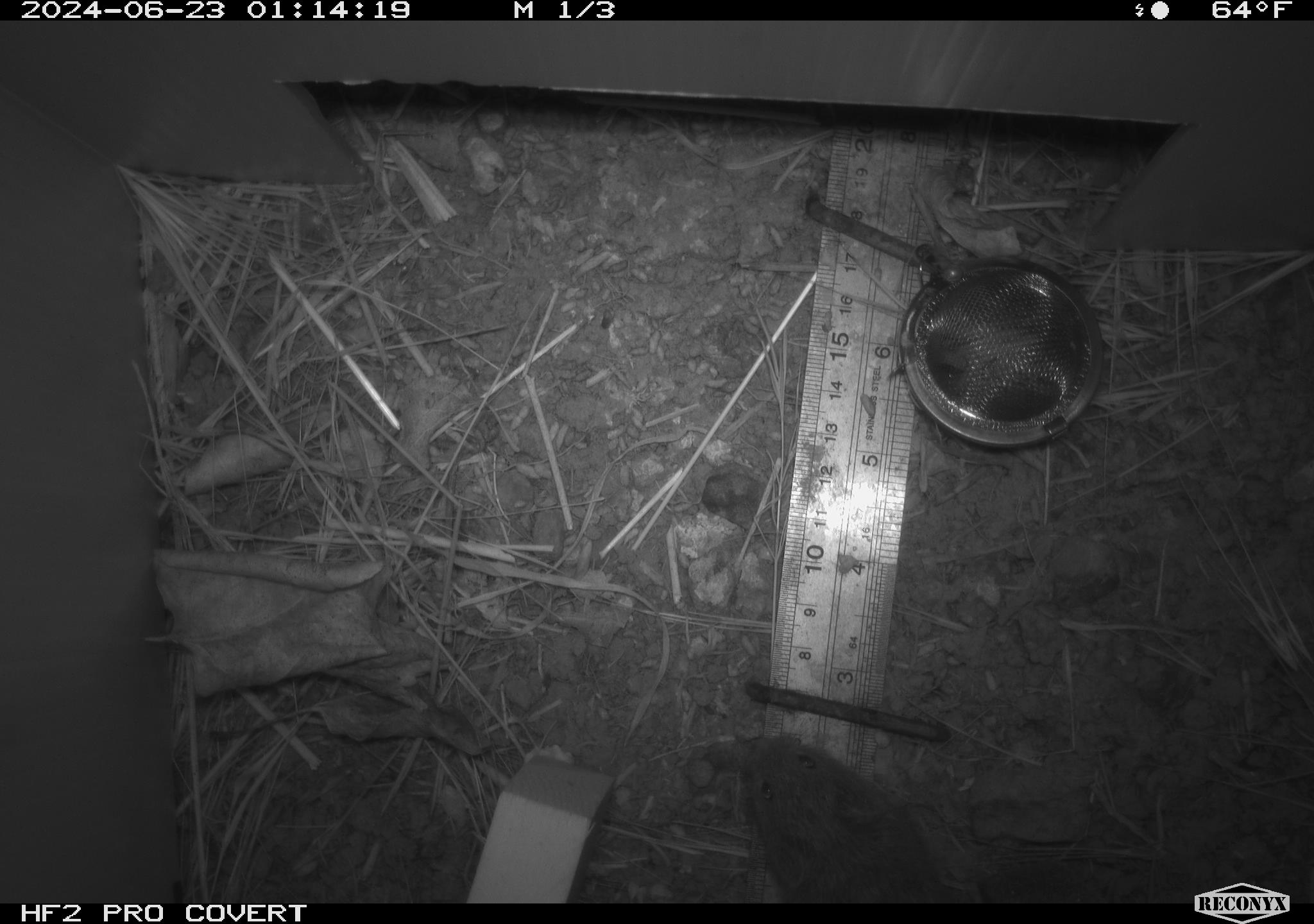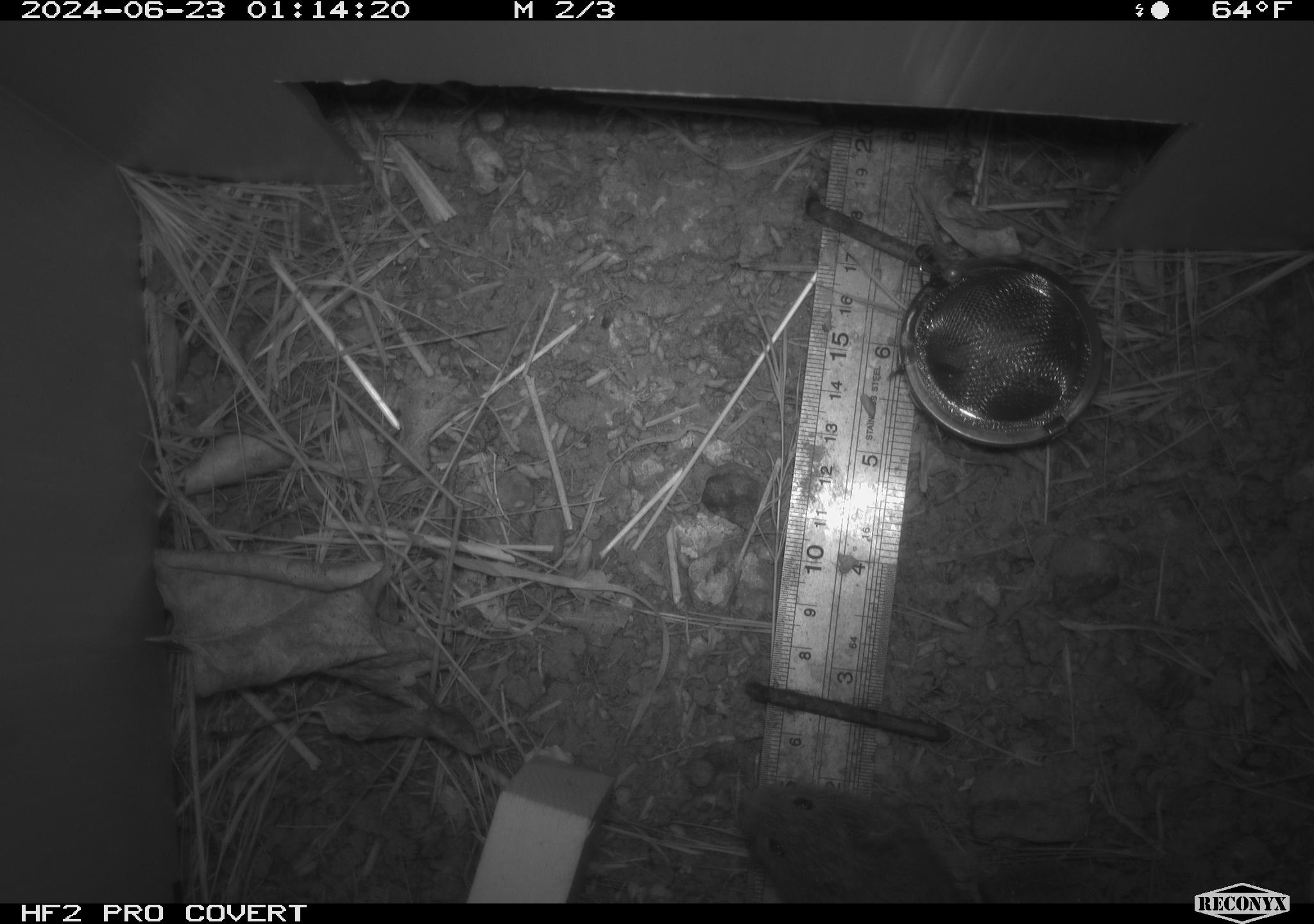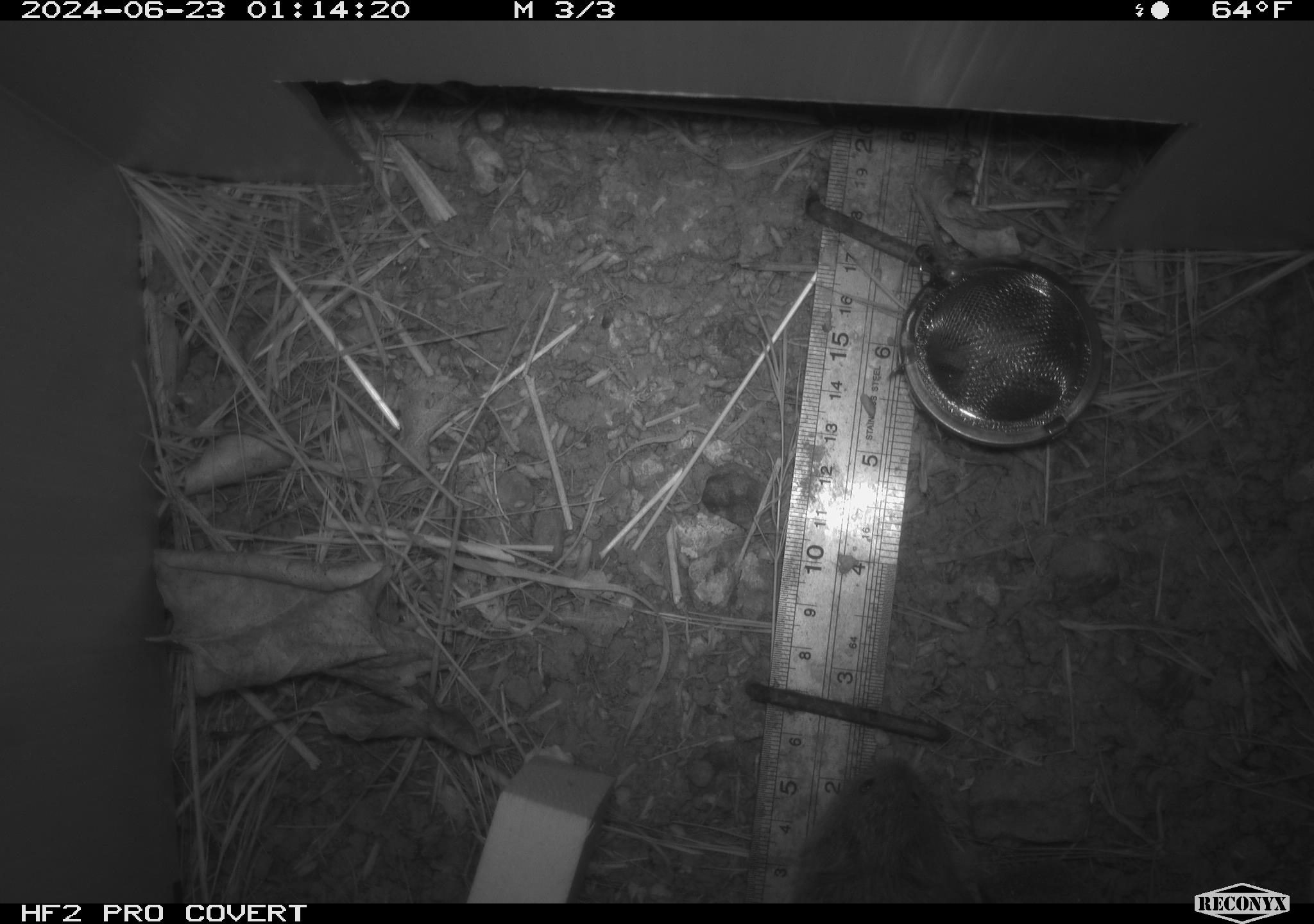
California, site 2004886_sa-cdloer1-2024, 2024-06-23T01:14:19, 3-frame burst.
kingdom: Animalia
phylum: Chordata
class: Mammalia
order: Rodentia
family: Cricetidae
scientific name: Arvicolinae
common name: voles, lemmings, and muskrats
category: arvicolinae subfamily